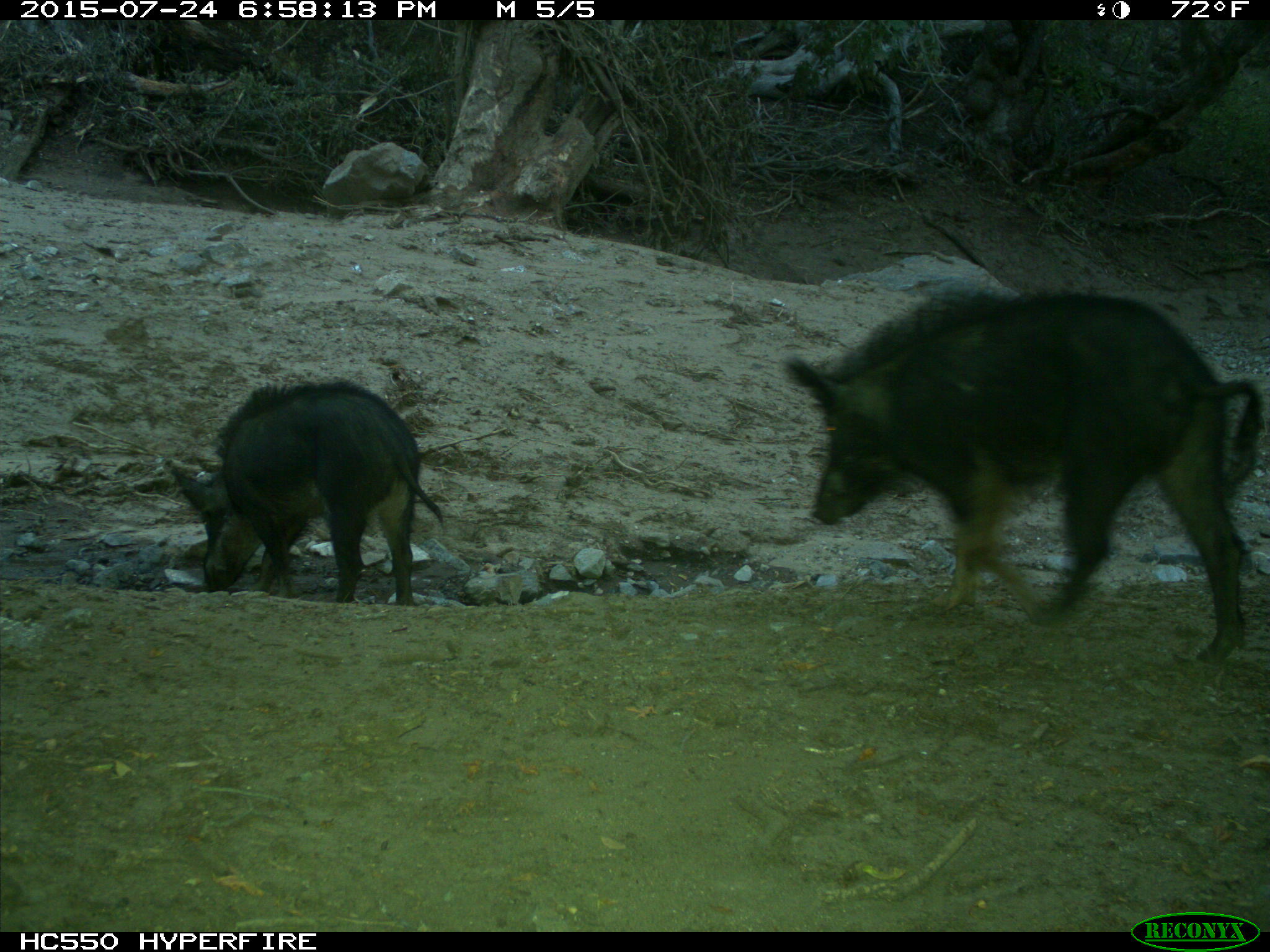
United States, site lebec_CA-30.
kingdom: Animalia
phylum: Chordata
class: Mammalia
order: Artiodactyla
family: Suidae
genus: Sus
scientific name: Sus scrofa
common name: wild boar